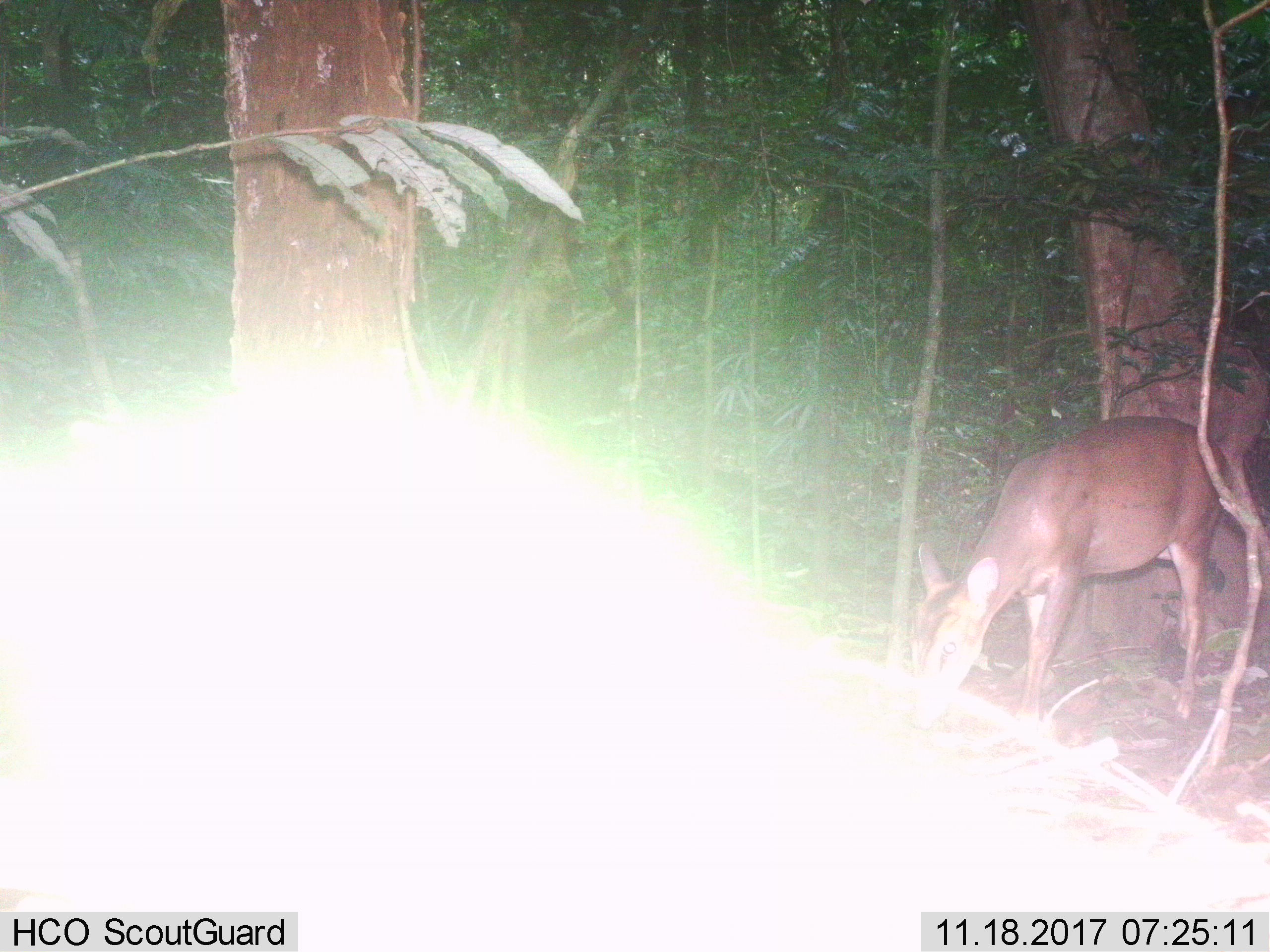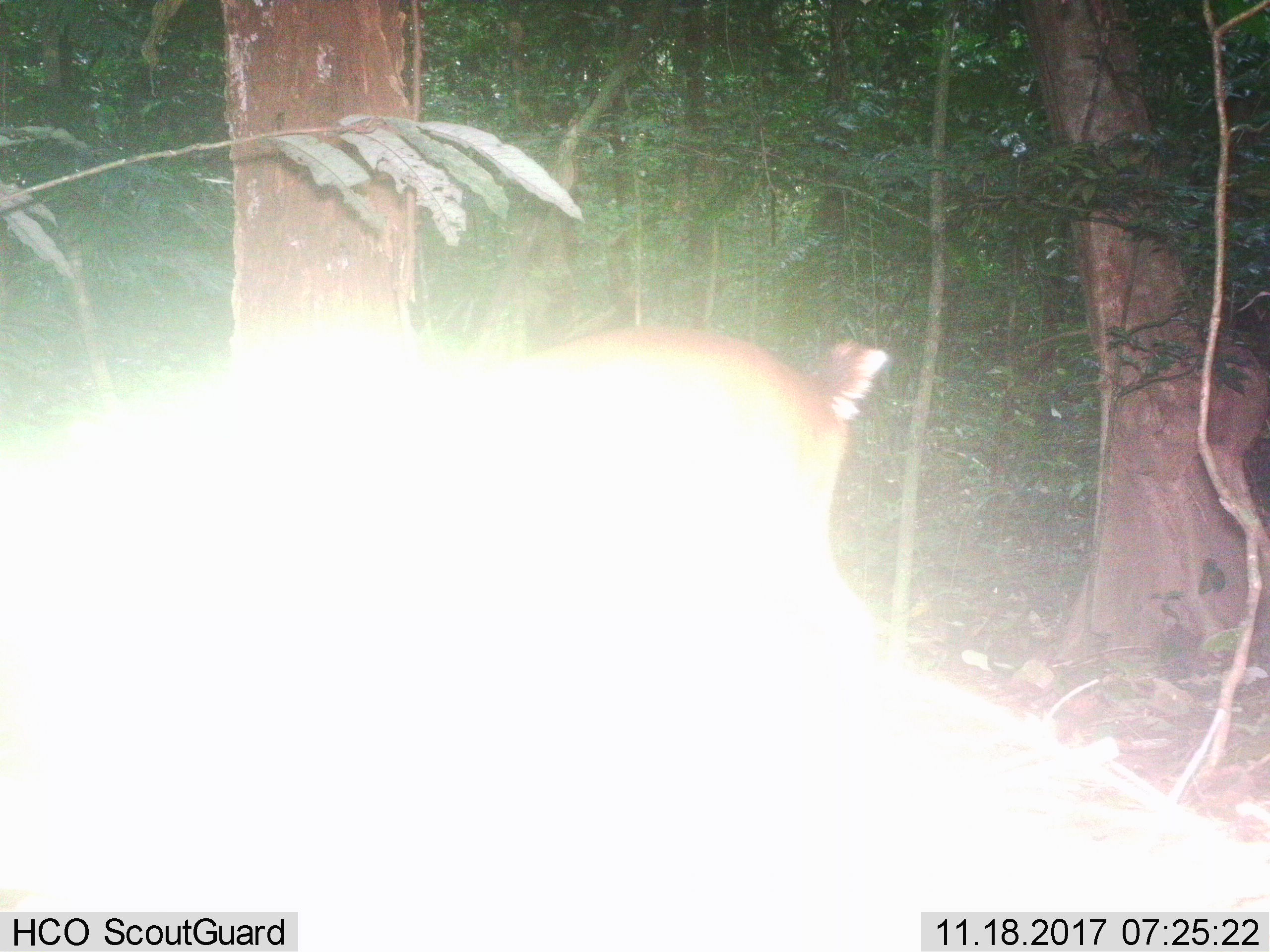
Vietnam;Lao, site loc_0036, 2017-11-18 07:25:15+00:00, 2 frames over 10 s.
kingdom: Animalia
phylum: Chordata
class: Mammalia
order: Artiodactyla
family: Cervidae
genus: Muntiacus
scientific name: Muntiacus vuquangensis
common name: large-antlered muntjac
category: large antlered muntjac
Large antlered muntjac (large-antlered muntjac) (Muntiacus vuquangensis). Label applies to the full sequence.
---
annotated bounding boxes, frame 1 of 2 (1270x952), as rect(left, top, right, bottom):
large antlered muntjac: rect(904, 413, 1220, 733)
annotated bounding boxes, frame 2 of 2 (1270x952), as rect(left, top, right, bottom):
large antlered muntjac: rect(517, 319, 890, 656)